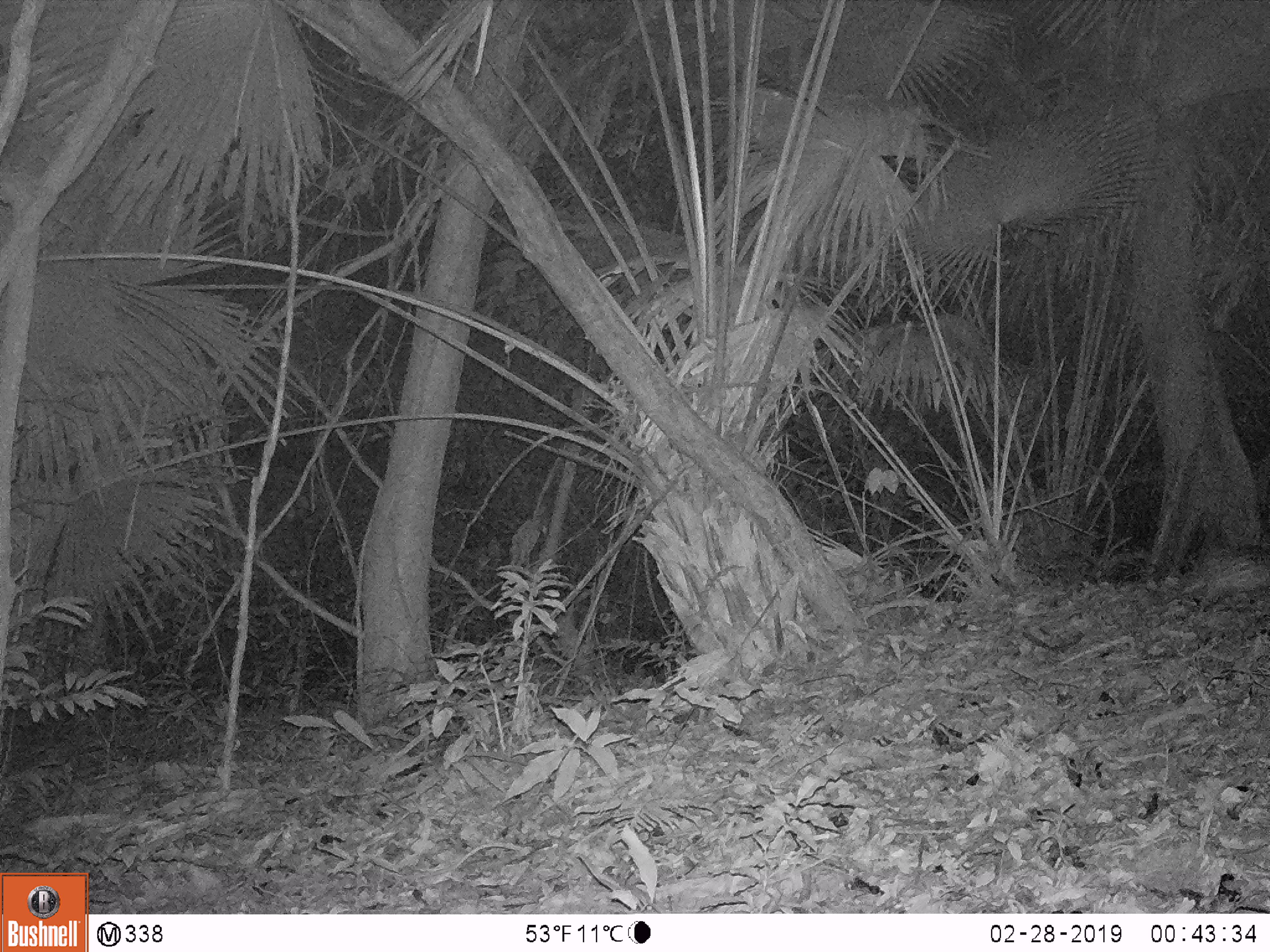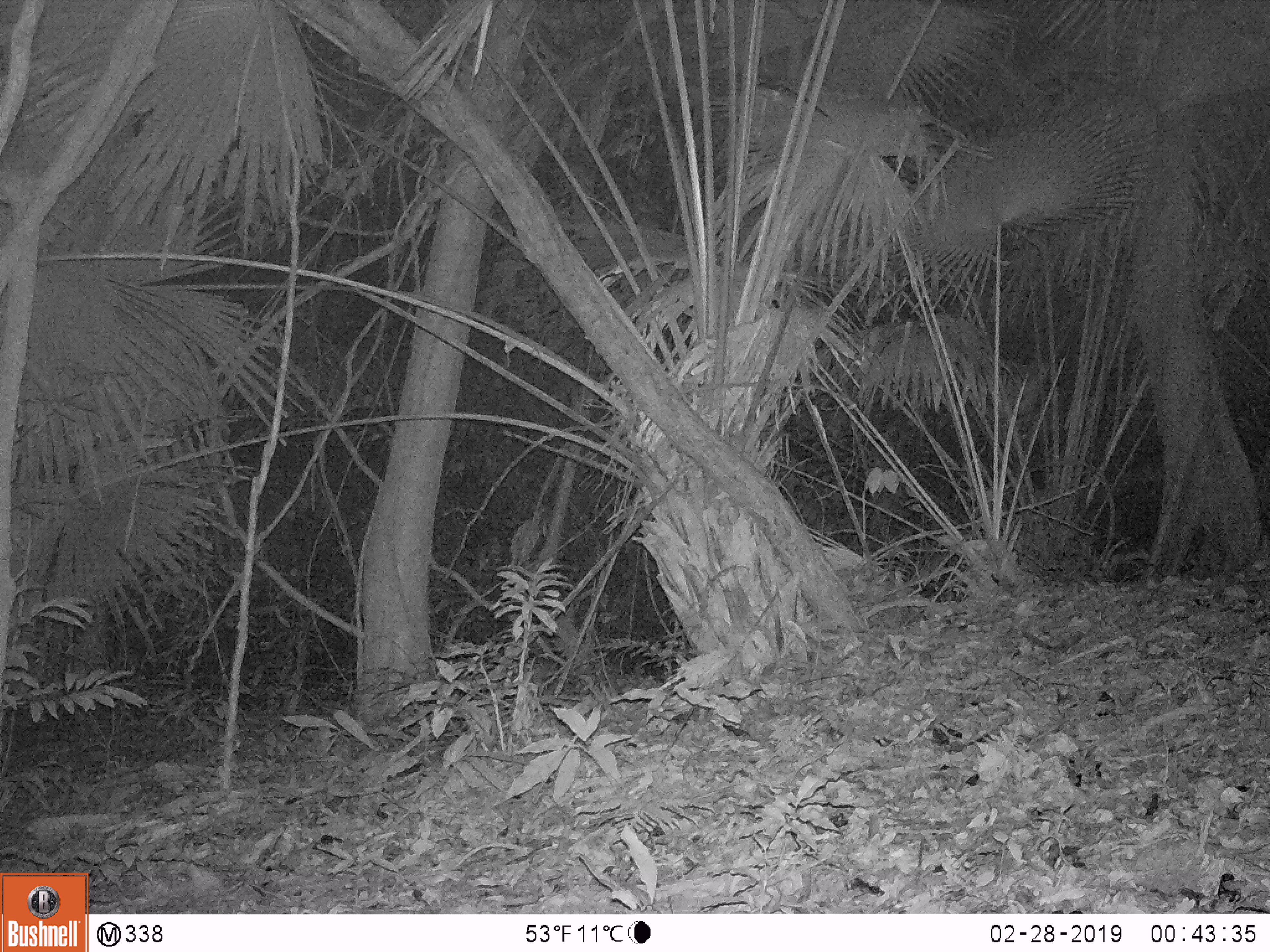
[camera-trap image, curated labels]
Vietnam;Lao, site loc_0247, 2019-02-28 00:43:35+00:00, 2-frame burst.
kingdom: Animalia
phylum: Chordata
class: Mammalia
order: Rodentia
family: Hystricidae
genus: Atherurus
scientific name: Atherurus macrourus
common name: asiatic brush-tailed porcupine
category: asiatic brush tailed porcupine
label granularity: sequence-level